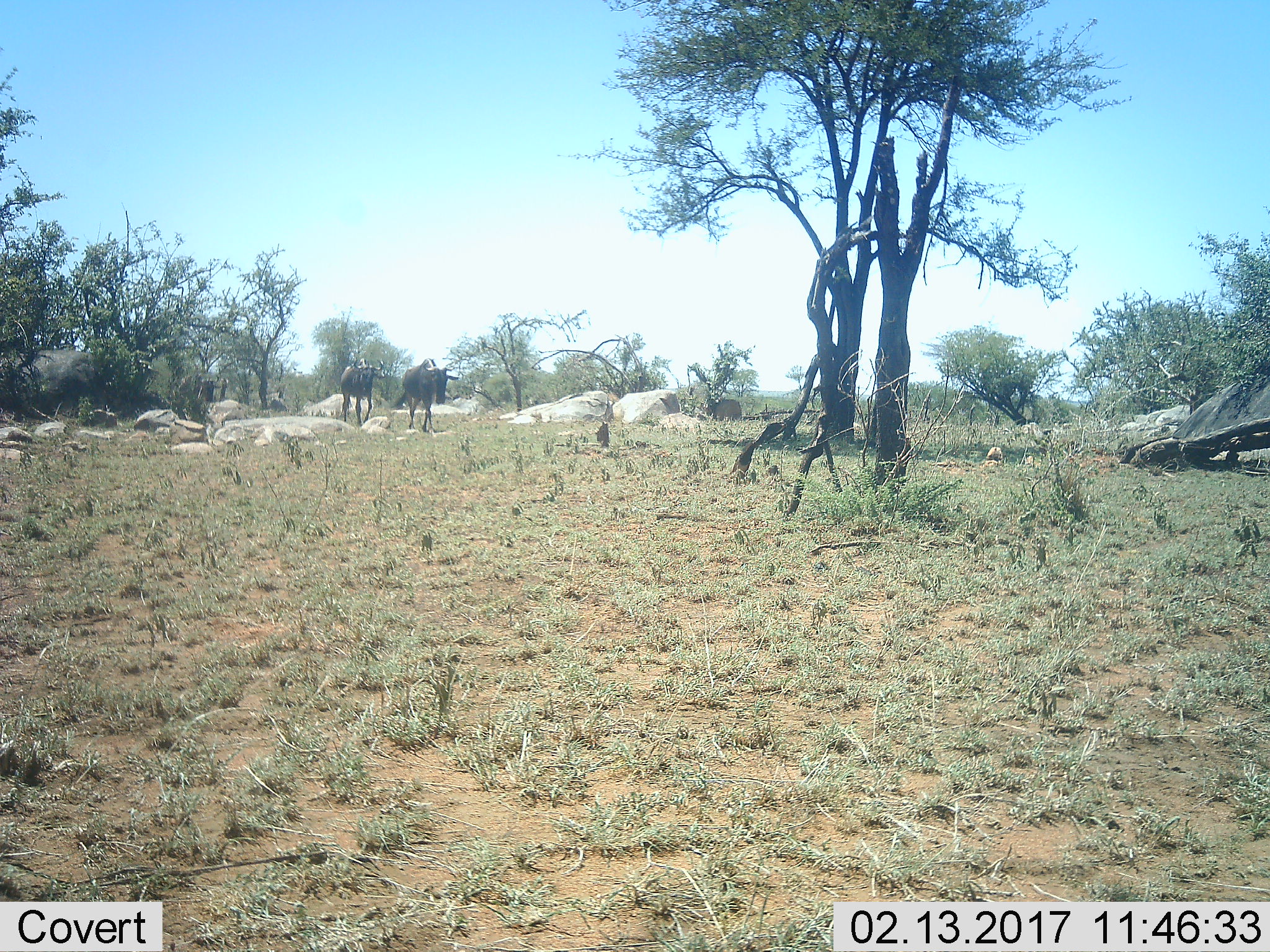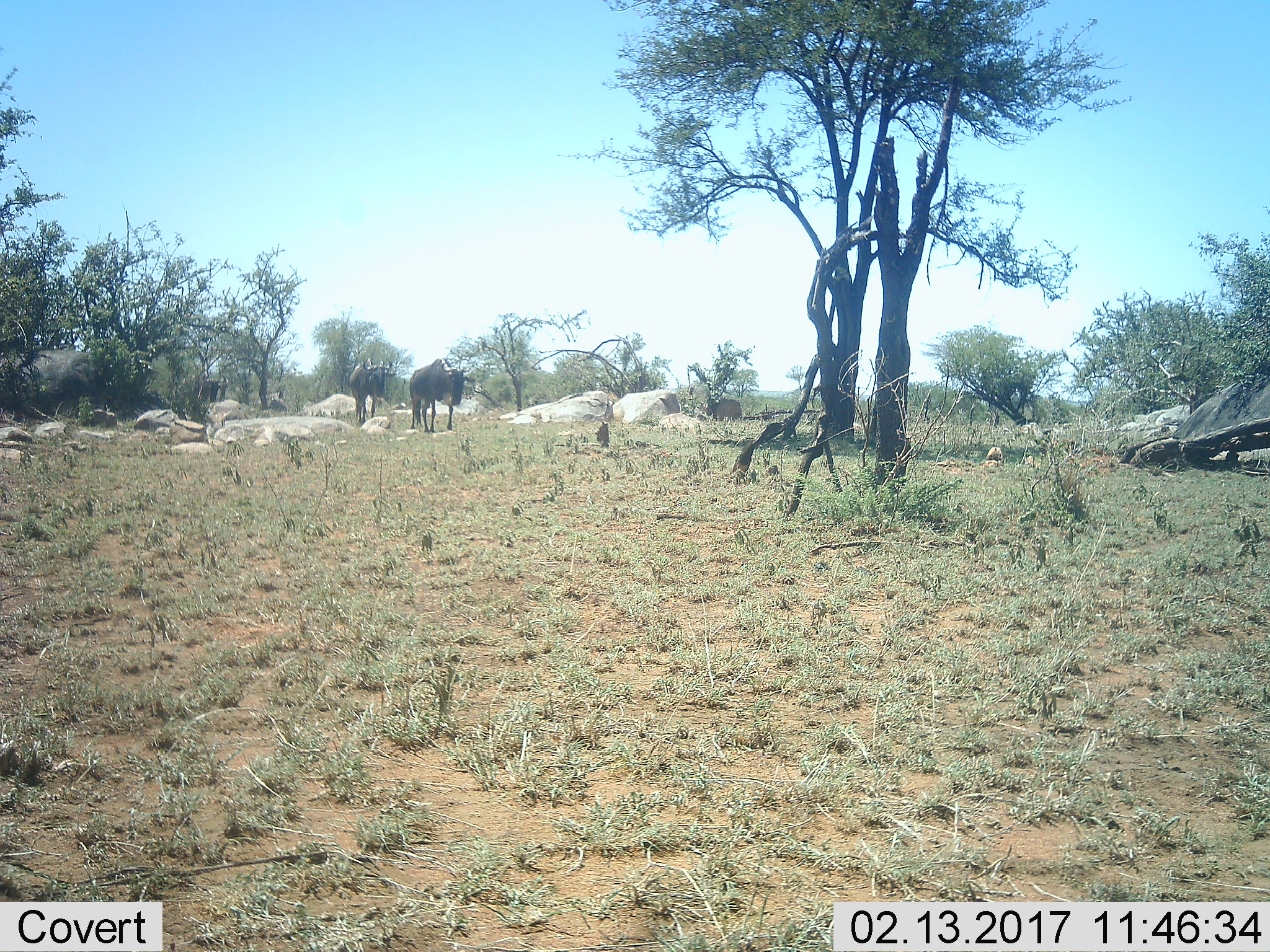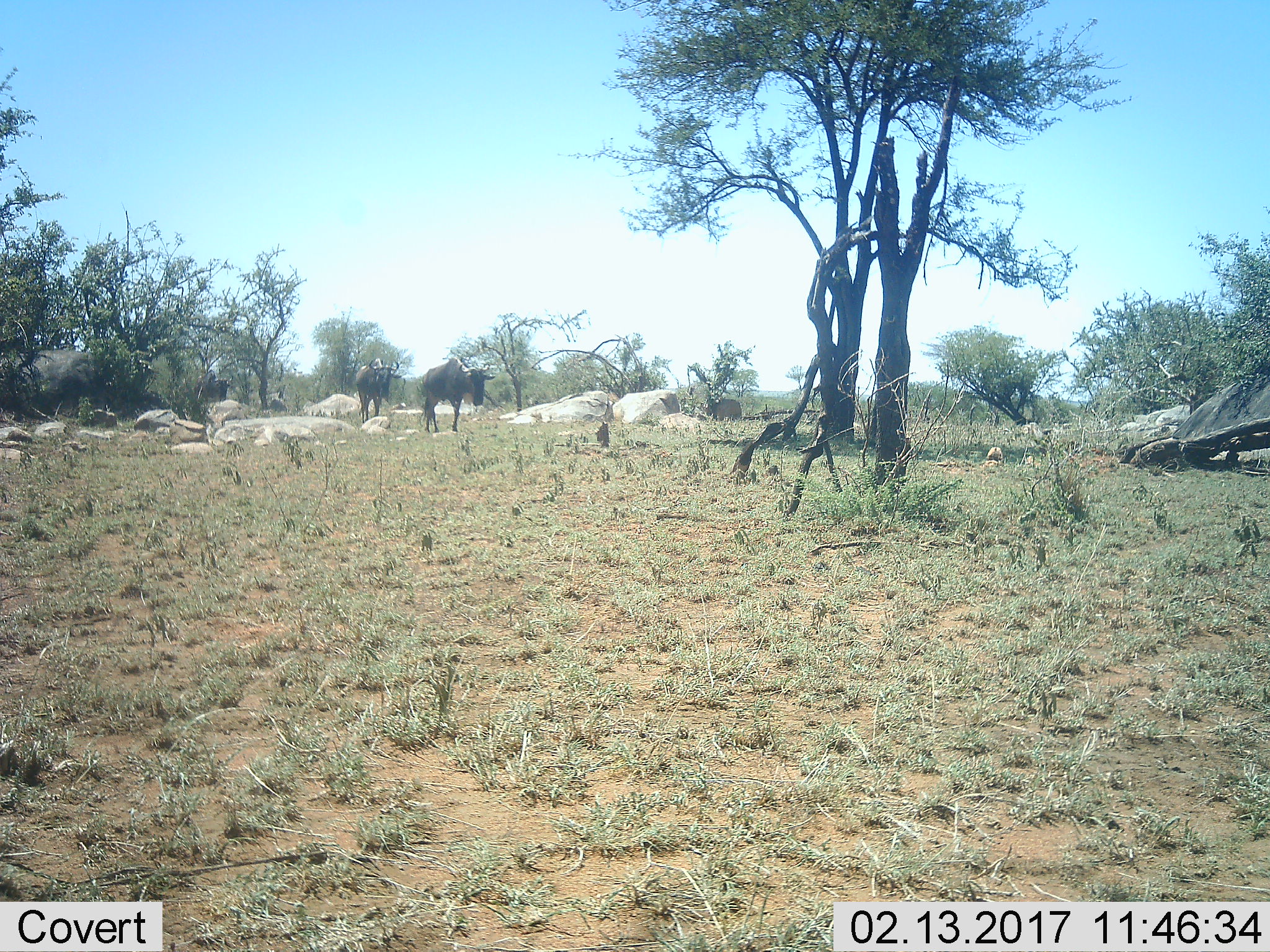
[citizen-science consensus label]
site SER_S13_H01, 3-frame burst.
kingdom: Animalia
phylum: Chordata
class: Mammalia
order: Artiodactyla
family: Bovidae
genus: Connochaetes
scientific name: Connochaetes taurinus taurinus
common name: blue wildebeest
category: wildebeestblue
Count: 3.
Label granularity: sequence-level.